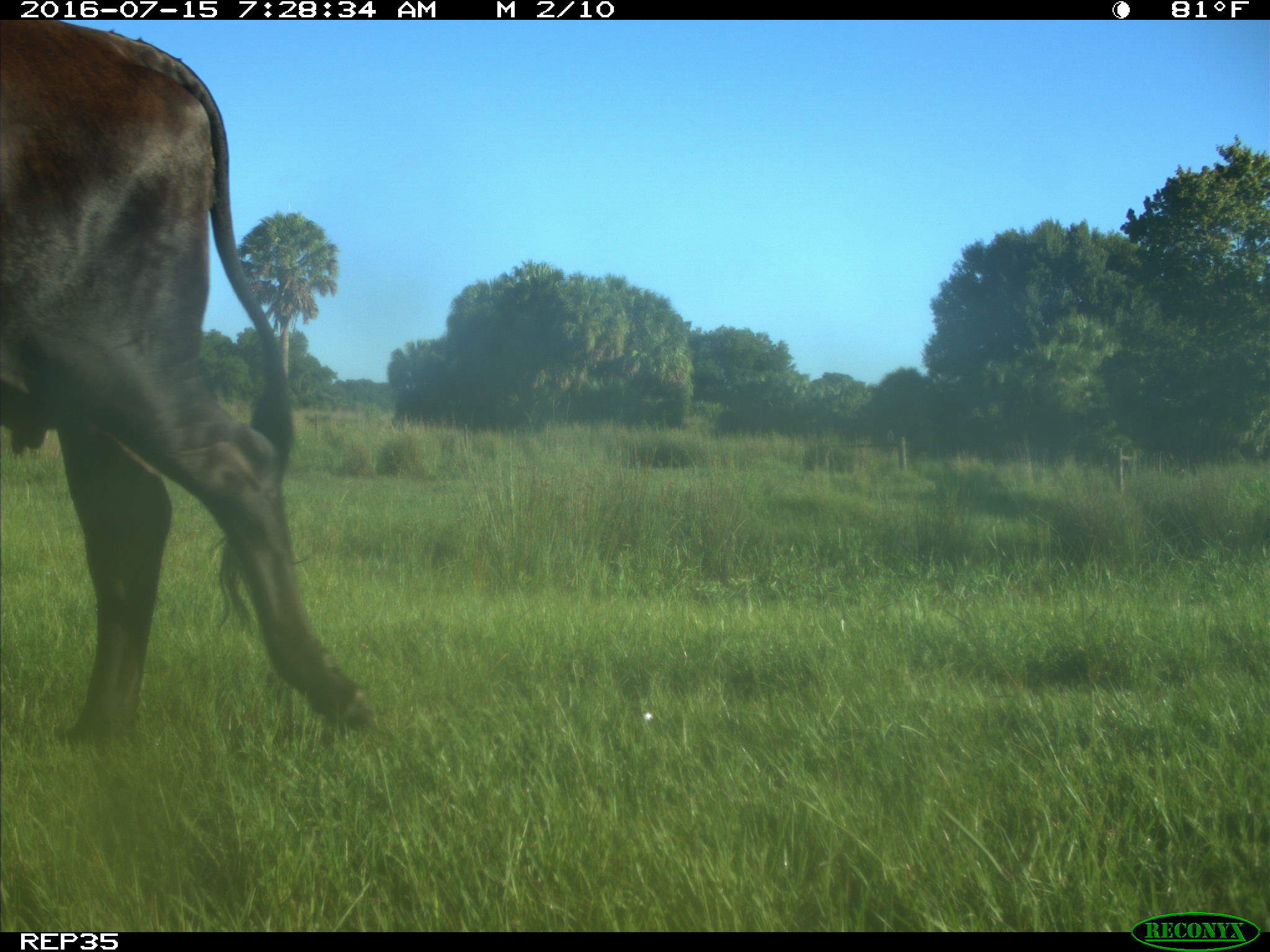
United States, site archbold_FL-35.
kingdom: Animalia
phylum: Chordata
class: Mammalia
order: Artiodactyla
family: Bovidae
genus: Bos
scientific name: Bos taurus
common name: domestic cow